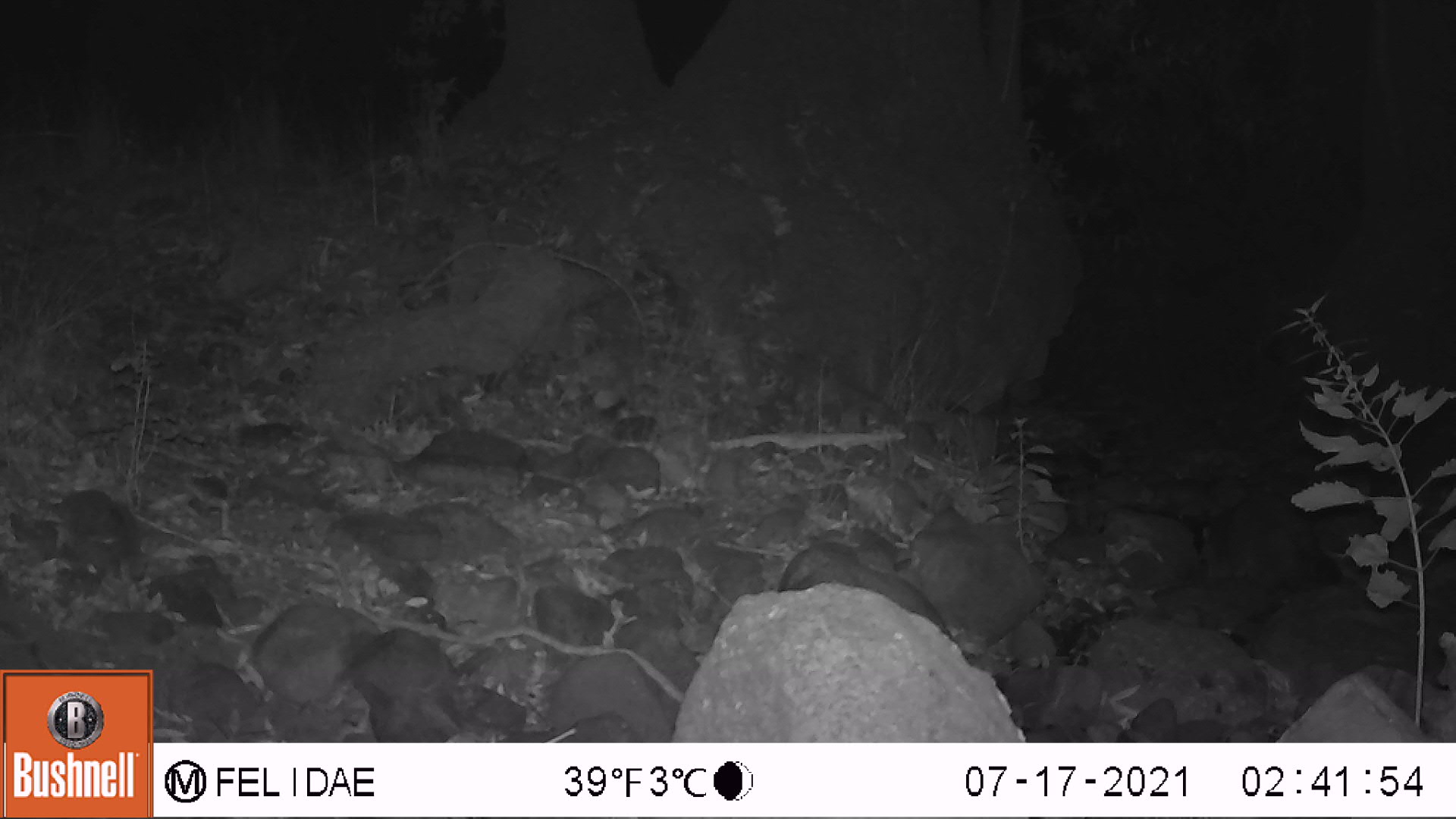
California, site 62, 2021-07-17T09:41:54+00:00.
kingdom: Animalia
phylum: Chordata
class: Mammalia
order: Carnivora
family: Procyonidae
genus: Procyon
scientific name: Procyon lotor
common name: raccoon